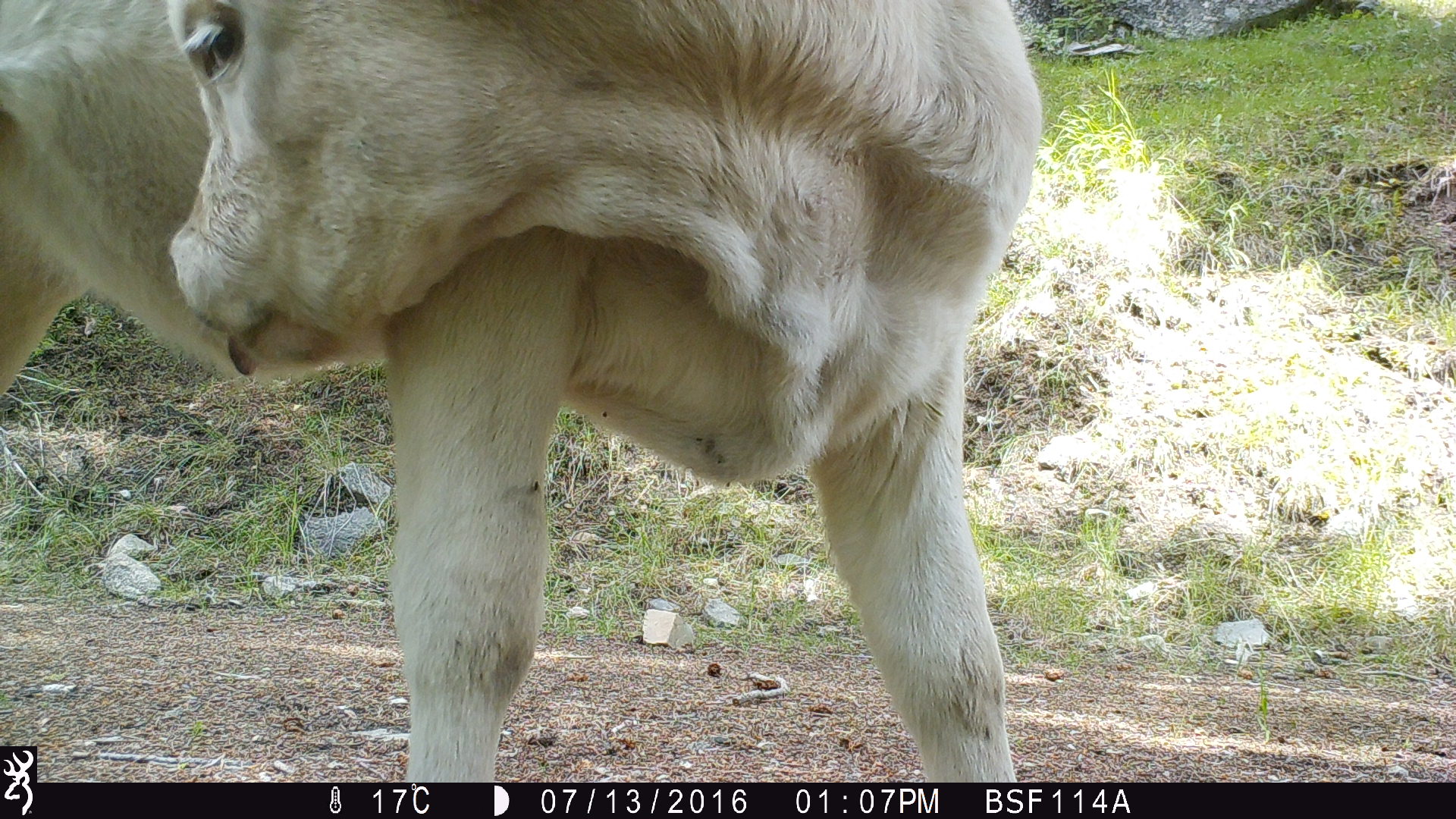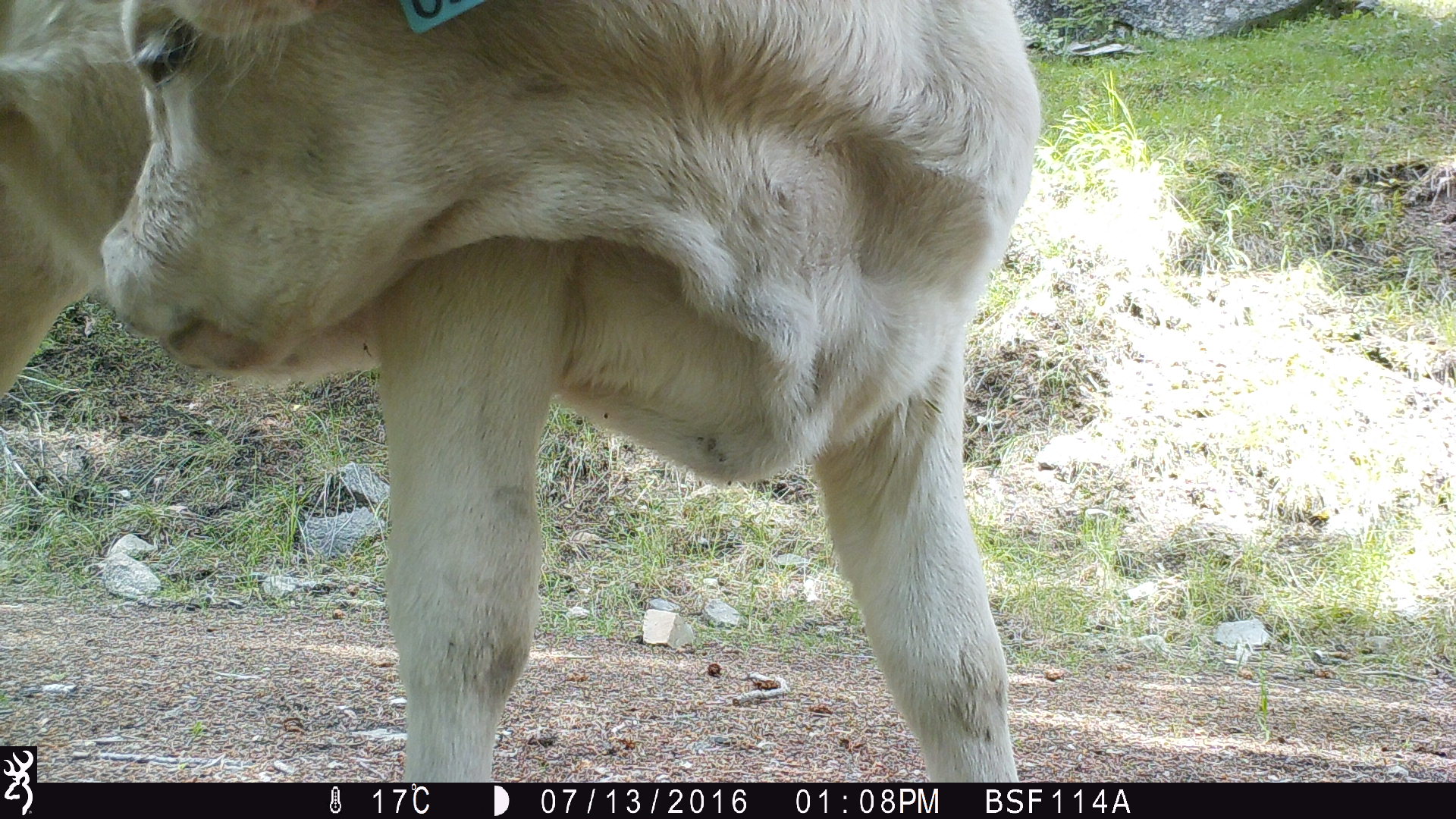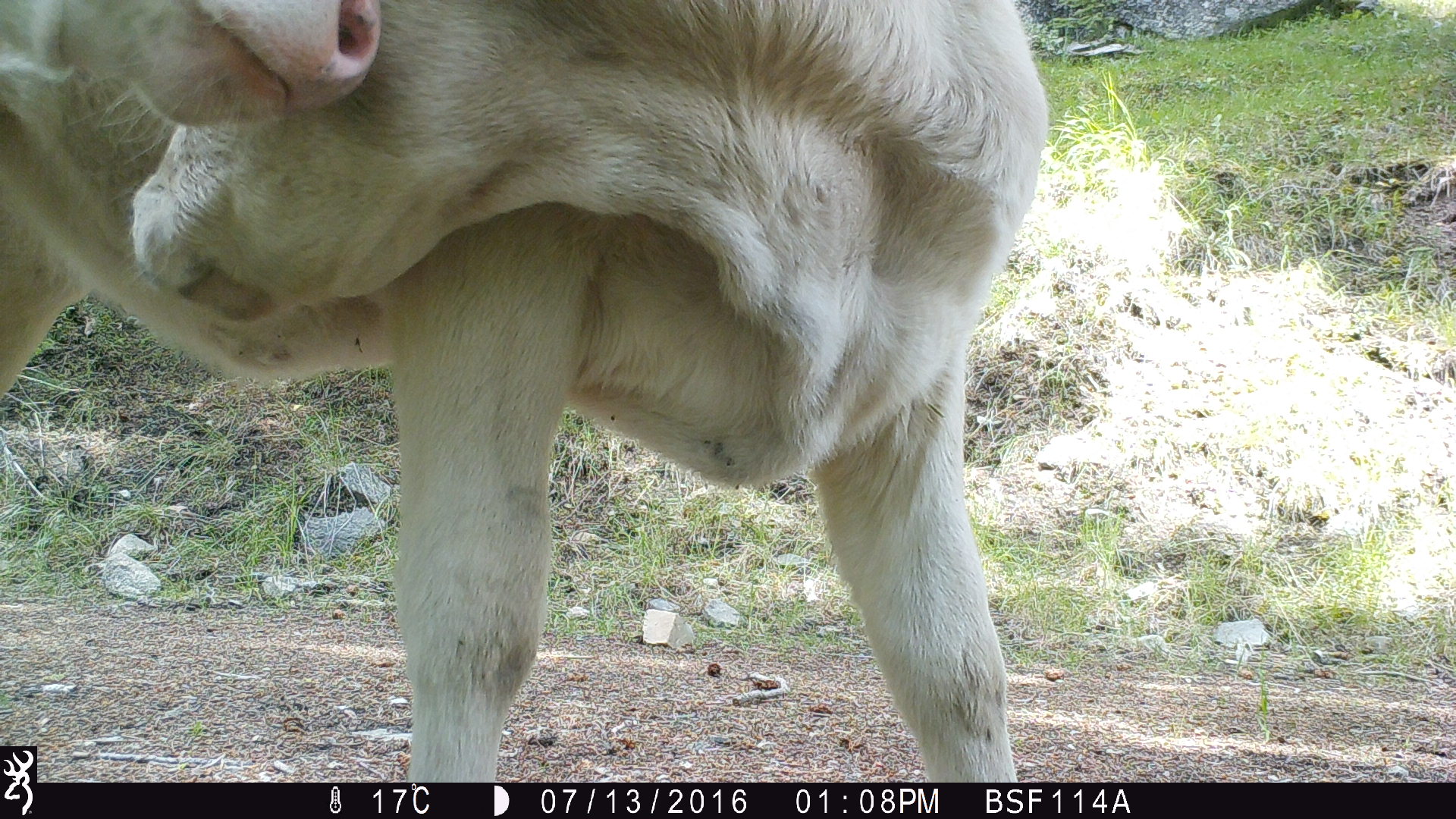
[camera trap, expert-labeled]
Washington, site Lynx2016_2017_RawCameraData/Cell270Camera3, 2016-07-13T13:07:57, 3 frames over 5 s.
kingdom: Animalia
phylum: Chordata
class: Mammalia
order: Artiodactyla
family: Bovidae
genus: Bos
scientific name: Bos taurus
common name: domestic cattle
Domestic cattle (Bos taurus). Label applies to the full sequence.